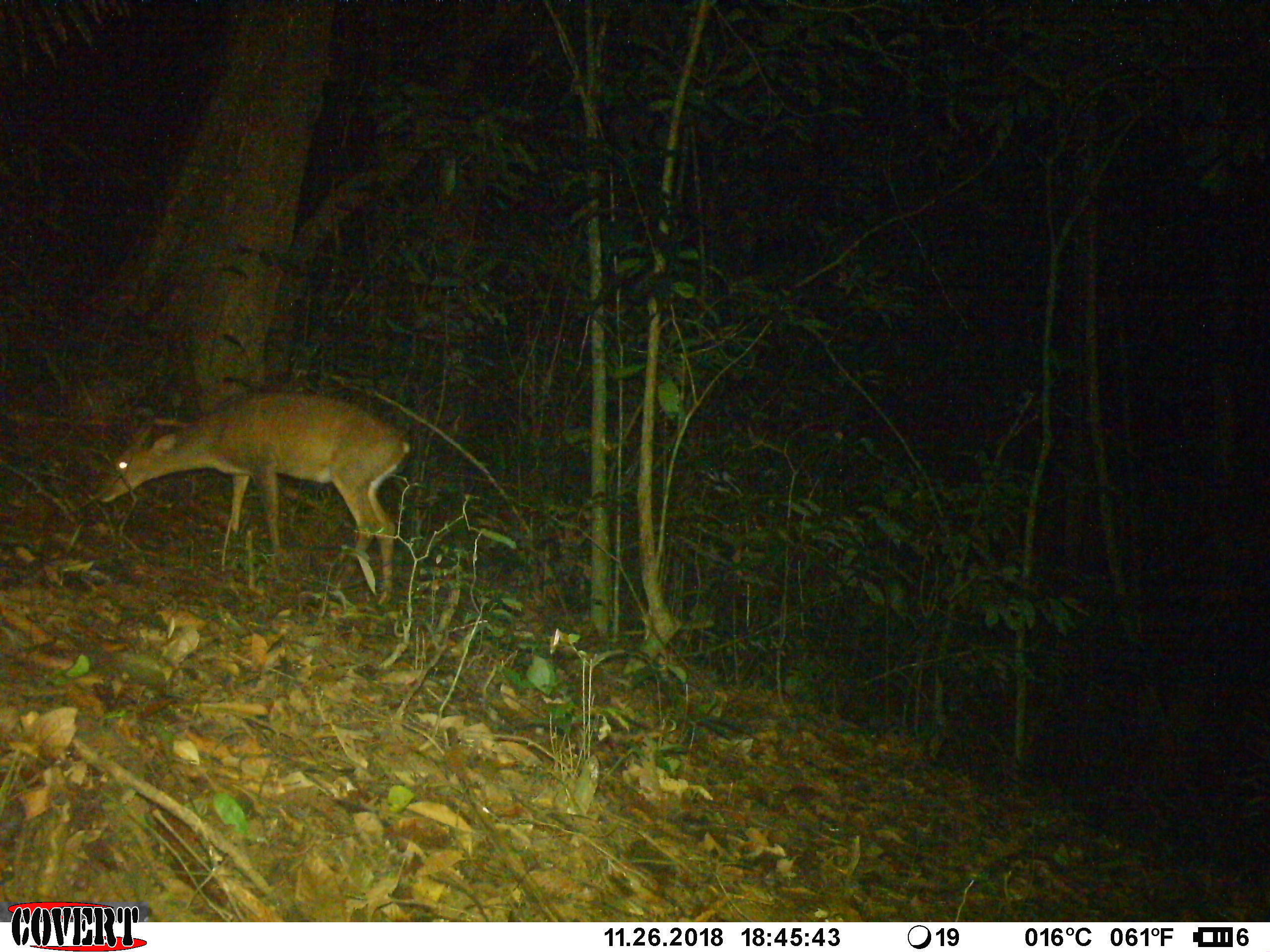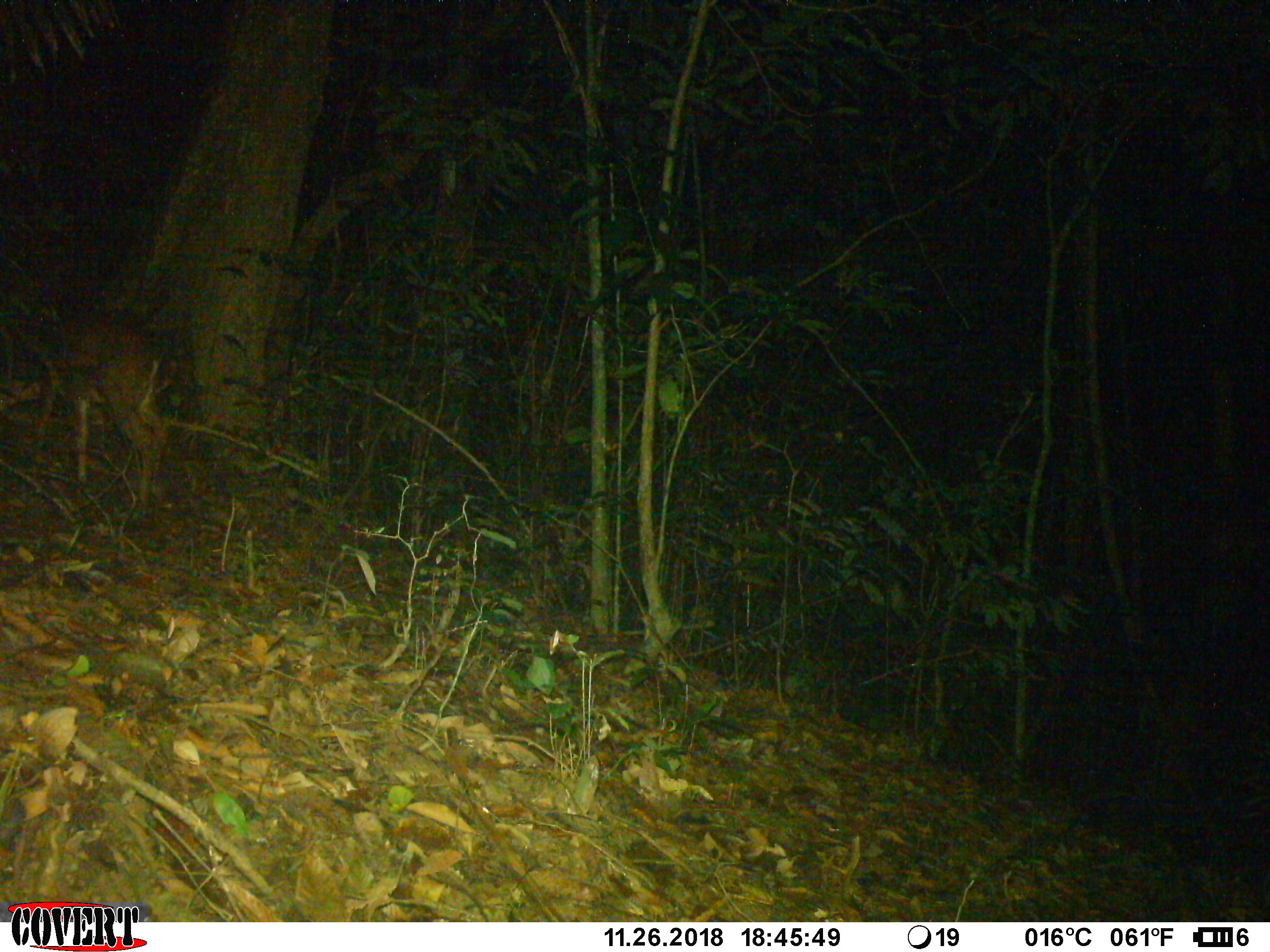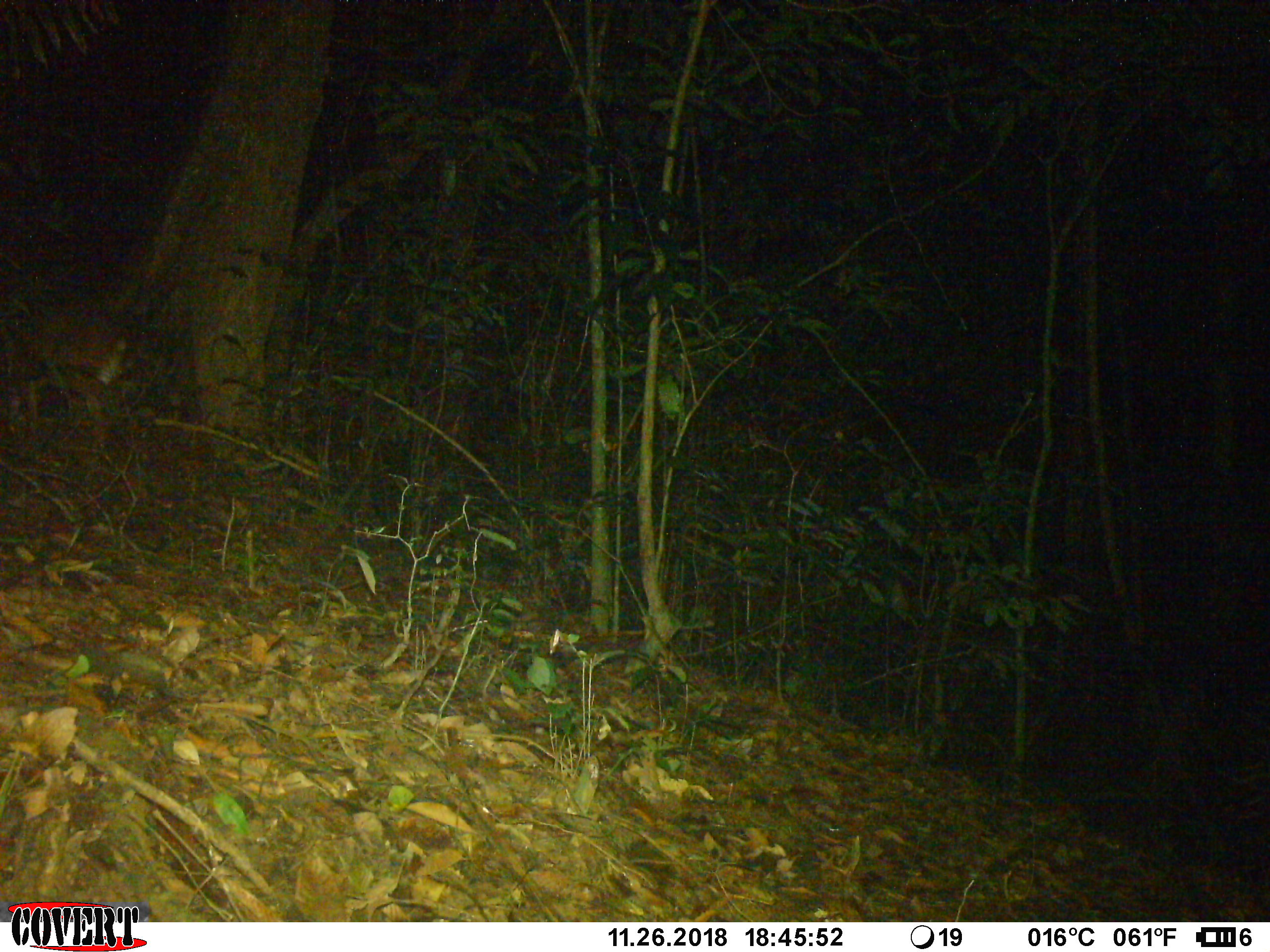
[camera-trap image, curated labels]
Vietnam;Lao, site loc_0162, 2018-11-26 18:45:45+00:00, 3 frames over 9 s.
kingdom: Animalia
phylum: Chordata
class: Mammalia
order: Artiodactyla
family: Cervidae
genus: Muntiacus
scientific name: Muntiacus vuquangensis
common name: large-antlered muntjac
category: large antlered muntjac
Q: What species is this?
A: Large antlered muntjac (large-antlered muntjac) (Muntiacus vuquangensis).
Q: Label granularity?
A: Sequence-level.